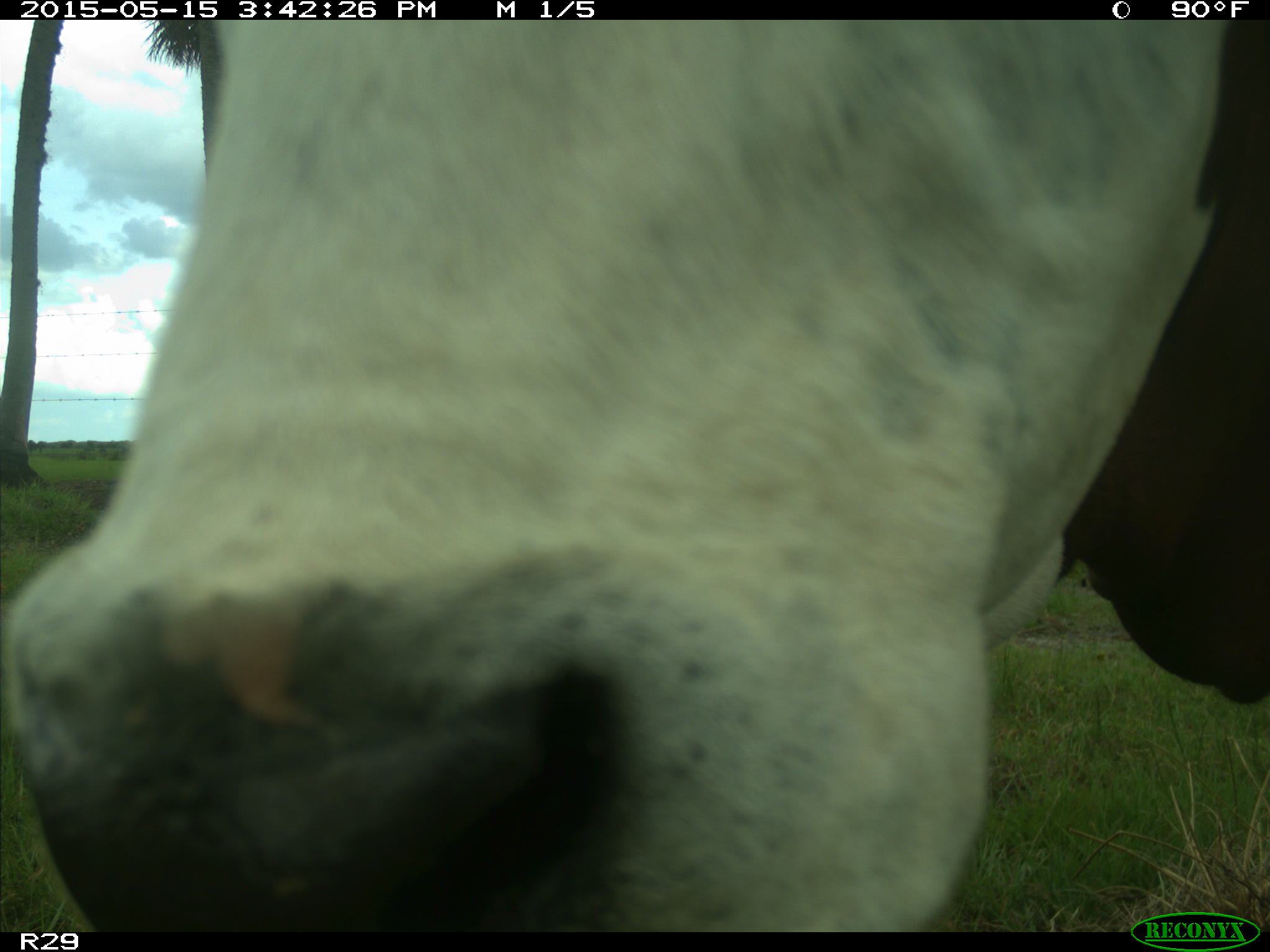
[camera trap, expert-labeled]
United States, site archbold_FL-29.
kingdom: Animalia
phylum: Chordata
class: Mammalia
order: Artiodactyla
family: Bovidae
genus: Bos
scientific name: Bos taurus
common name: domestic cow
Bos taurus (domestic cow).